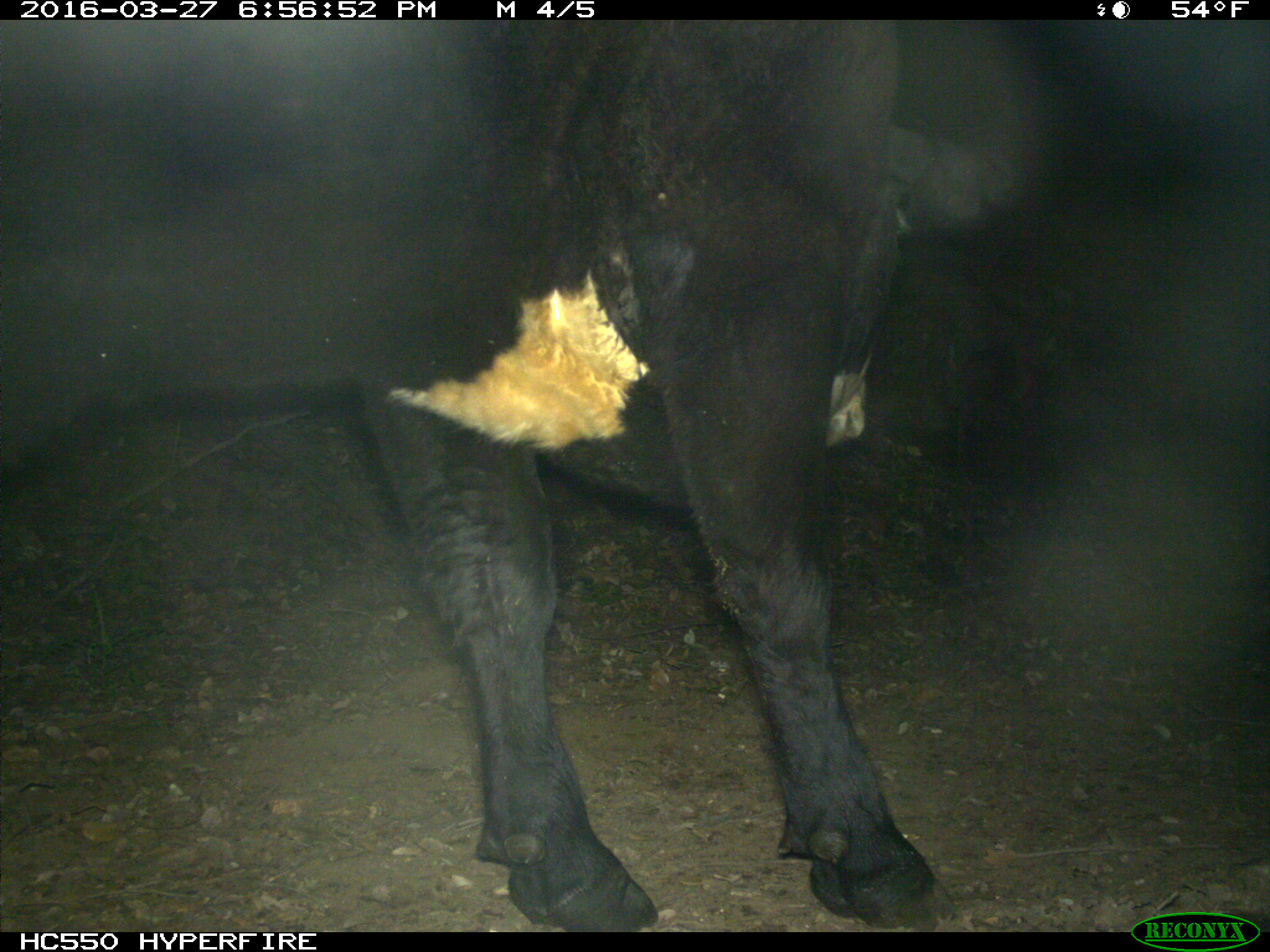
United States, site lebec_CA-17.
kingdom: Animalia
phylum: Chordata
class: Mammalia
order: Artiodactyla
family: Bovidae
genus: Bos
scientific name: Bos taurus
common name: domestic cow